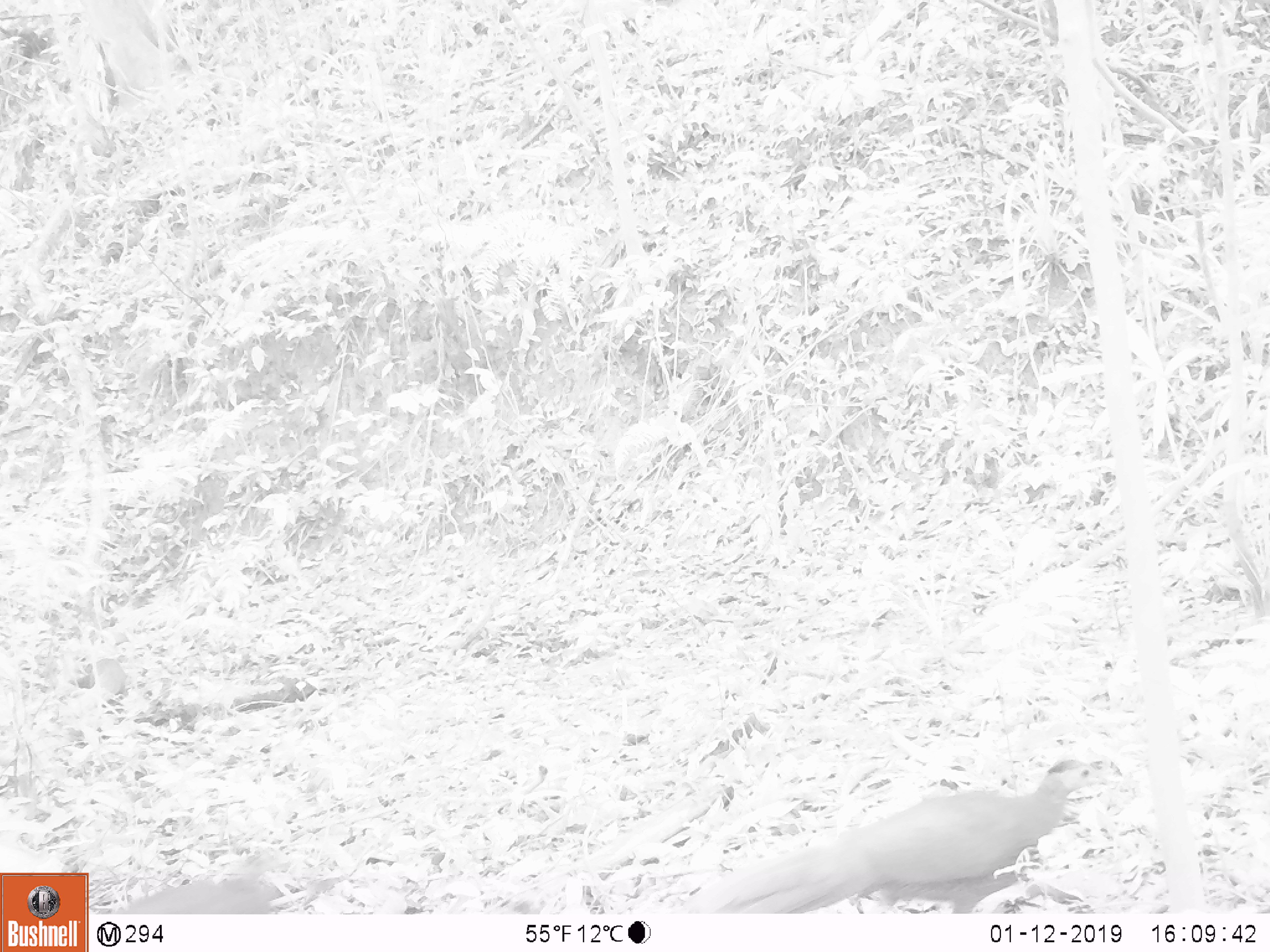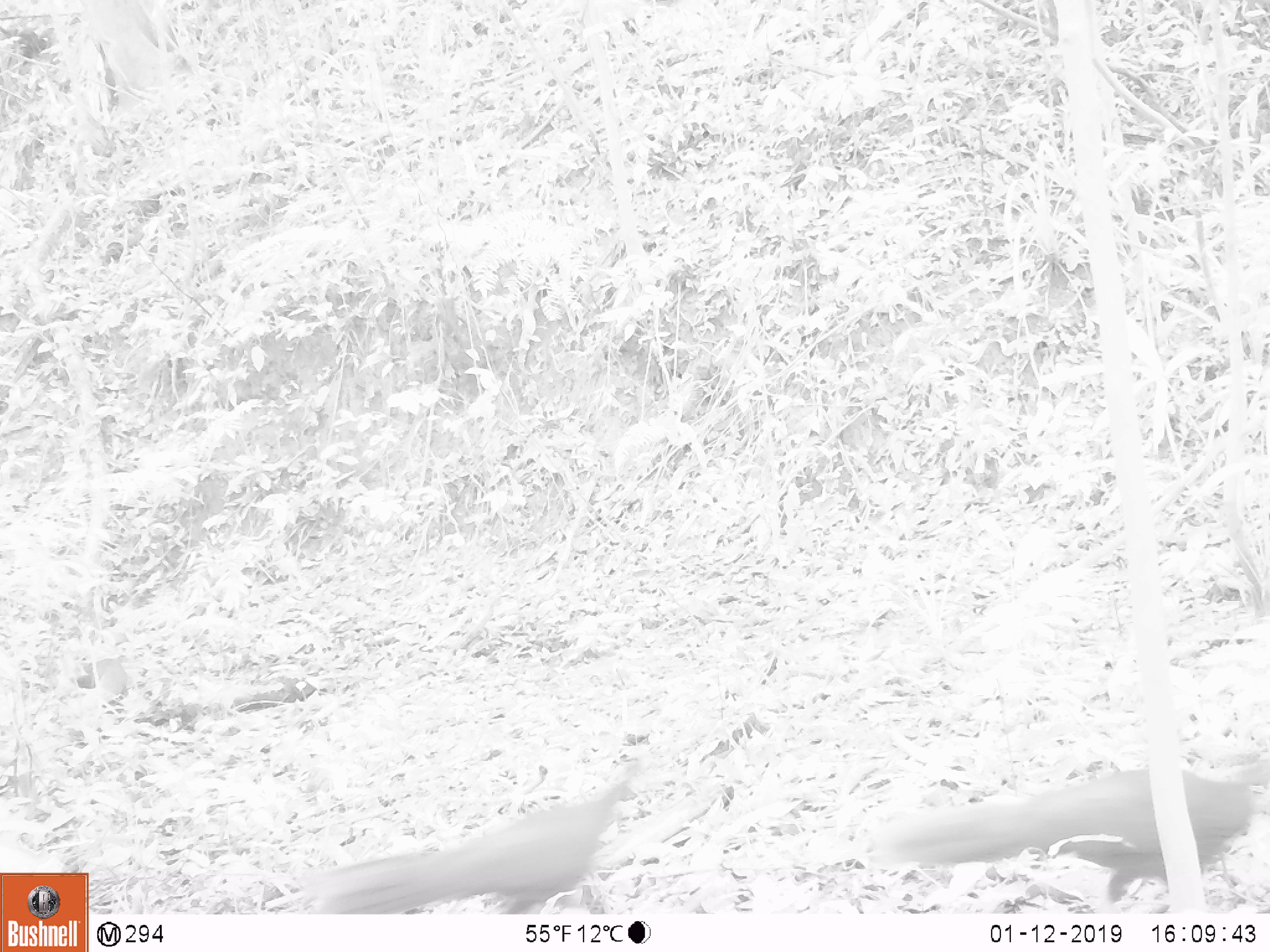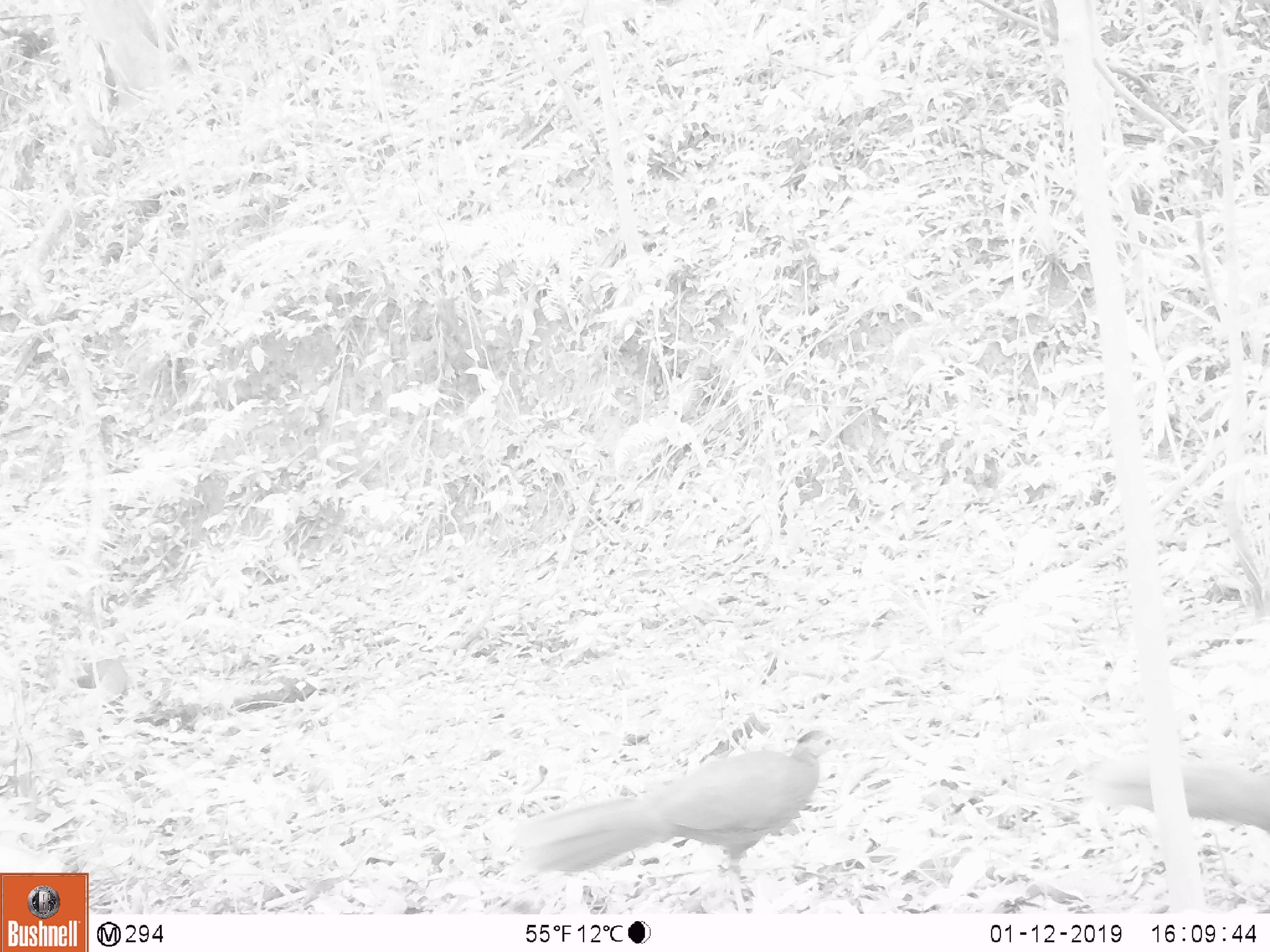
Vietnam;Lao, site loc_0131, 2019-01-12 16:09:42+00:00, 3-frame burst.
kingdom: Animalia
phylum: Chordata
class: Aves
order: Galliformes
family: Phasianidae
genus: Lophura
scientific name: Lophura nycthemera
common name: silver pheasant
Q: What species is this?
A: Silver pheasant (Lophura nycthemera).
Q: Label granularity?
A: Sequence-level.